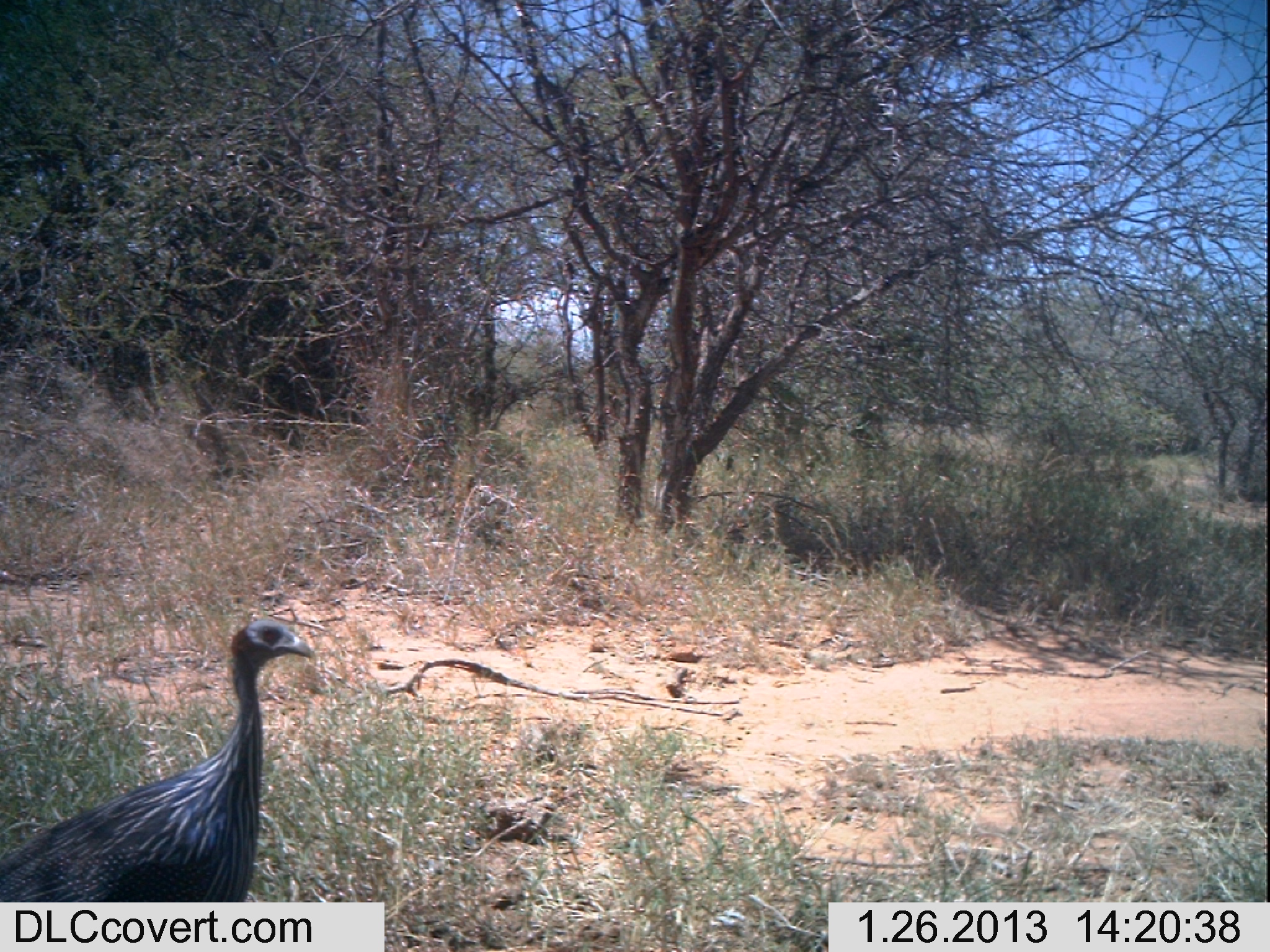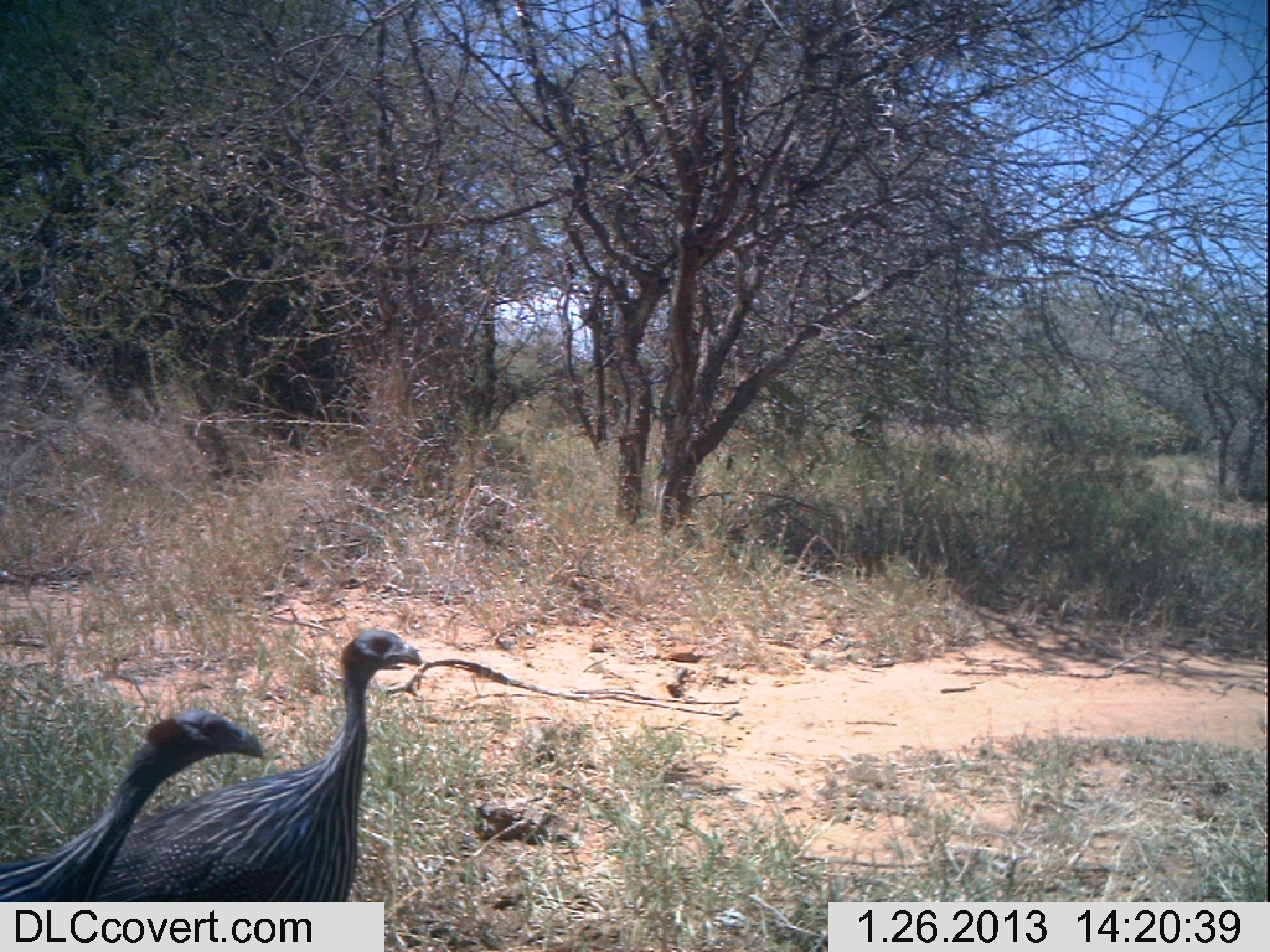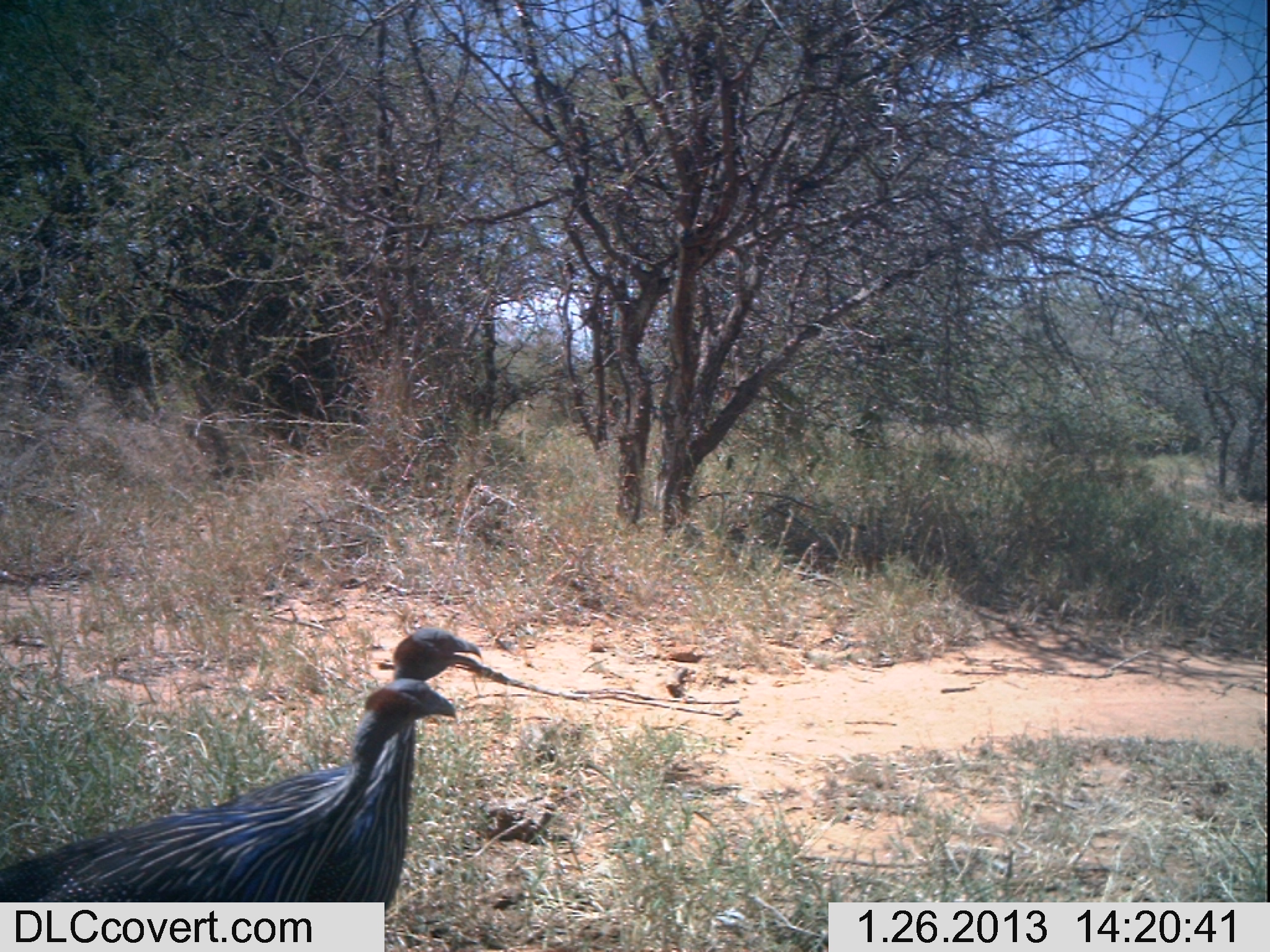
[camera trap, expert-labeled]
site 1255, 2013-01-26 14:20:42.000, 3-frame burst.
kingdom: Animalia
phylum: Chordata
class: Aves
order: Galliformes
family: Numididae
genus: Acryllium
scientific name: Acryllium vulturinum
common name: vulturine guineafowl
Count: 1.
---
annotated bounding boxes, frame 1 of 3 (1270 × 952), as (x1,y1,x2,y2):
acryllium vulturinum: (0,612,303,901)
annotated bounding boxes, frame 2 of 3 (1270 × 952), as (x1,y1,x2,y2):
acryllium vulturinum: (83,629,422,904); (0,705,264,900)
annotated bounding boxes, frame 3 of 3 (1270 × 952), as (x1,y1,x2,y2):
acryllium vulturinum: (0,674,451,903); (205,625,481,907)